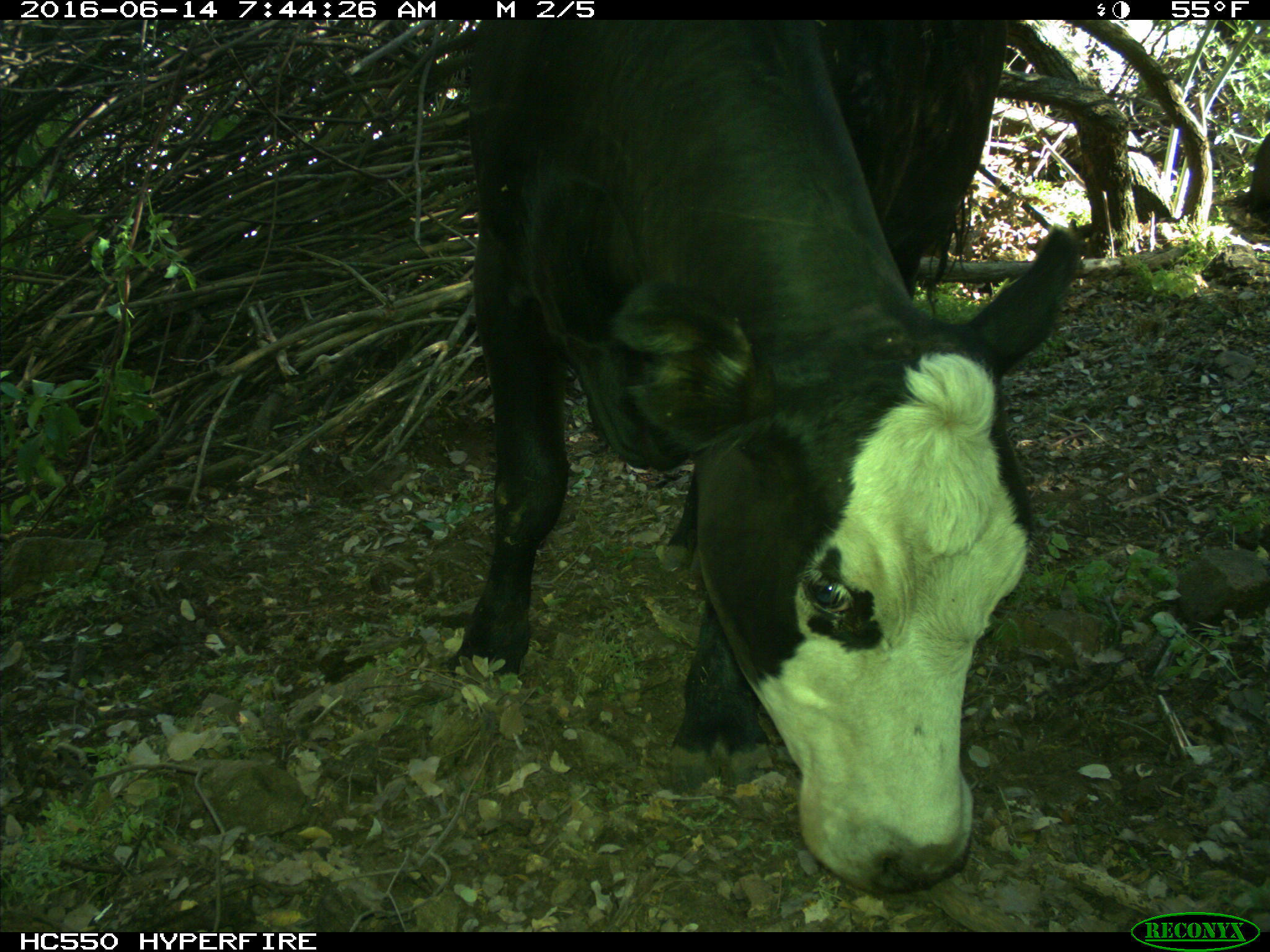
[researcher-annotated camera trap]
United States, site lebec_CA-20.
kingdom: Animalia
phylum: Chordata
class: Mammalia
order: Artiodactyla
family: Bovidae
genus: Bos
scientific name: Bos taurus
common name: domestic cow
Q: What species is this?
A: Bos taurus (domestic cow).